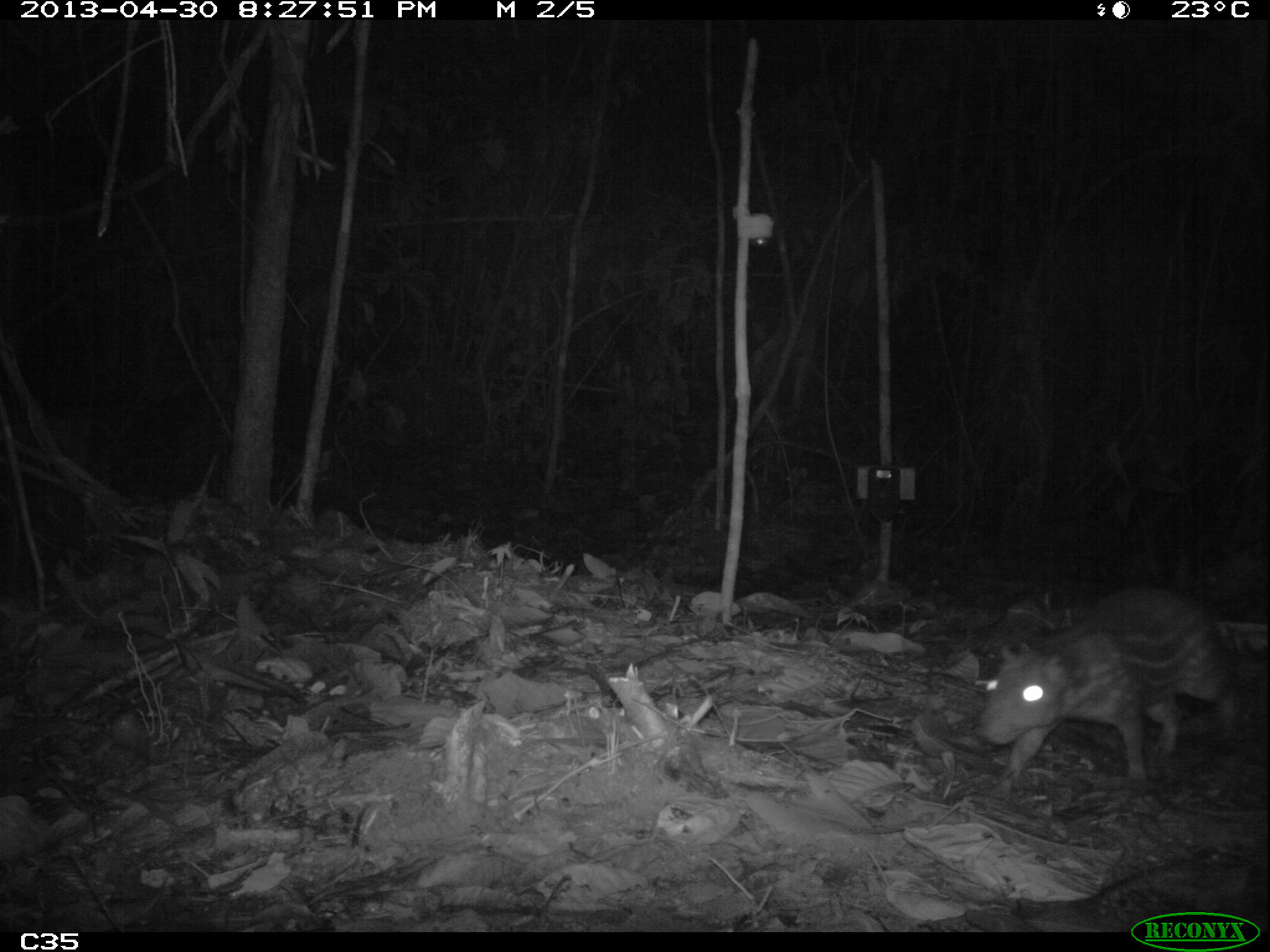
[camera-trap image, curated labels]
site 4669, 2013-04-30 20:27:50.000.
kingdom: Animalia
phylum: Chordata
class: Mammalia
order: Rodentia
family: Cuniculidae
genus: Cuniculus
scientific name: Cuniculus paca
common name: spotted paca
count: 1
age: adult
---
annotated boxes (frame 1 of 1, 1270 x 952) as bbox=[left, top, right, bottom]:
cuniculus paca: bbox=[977, 582, 1246, 784]